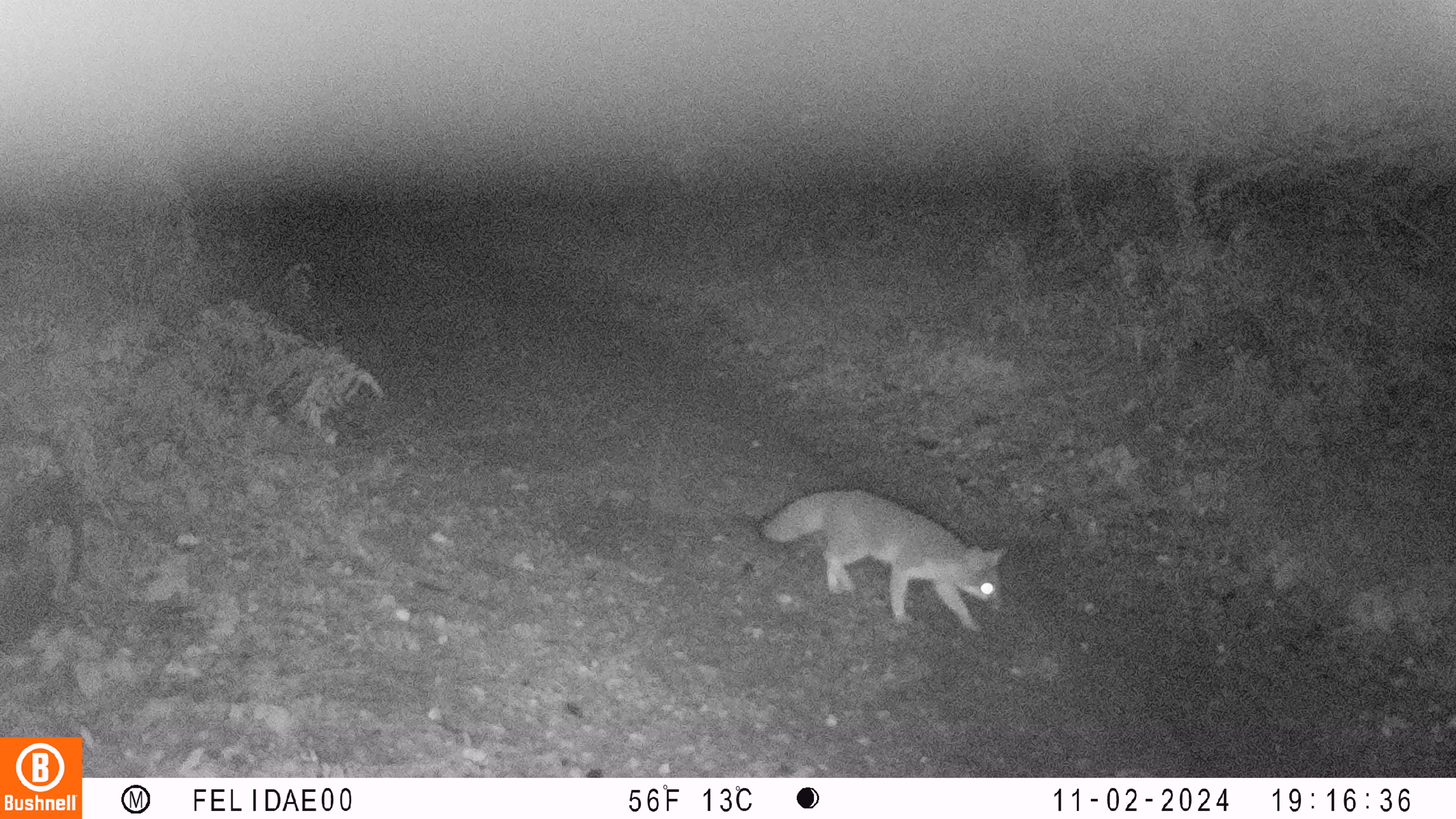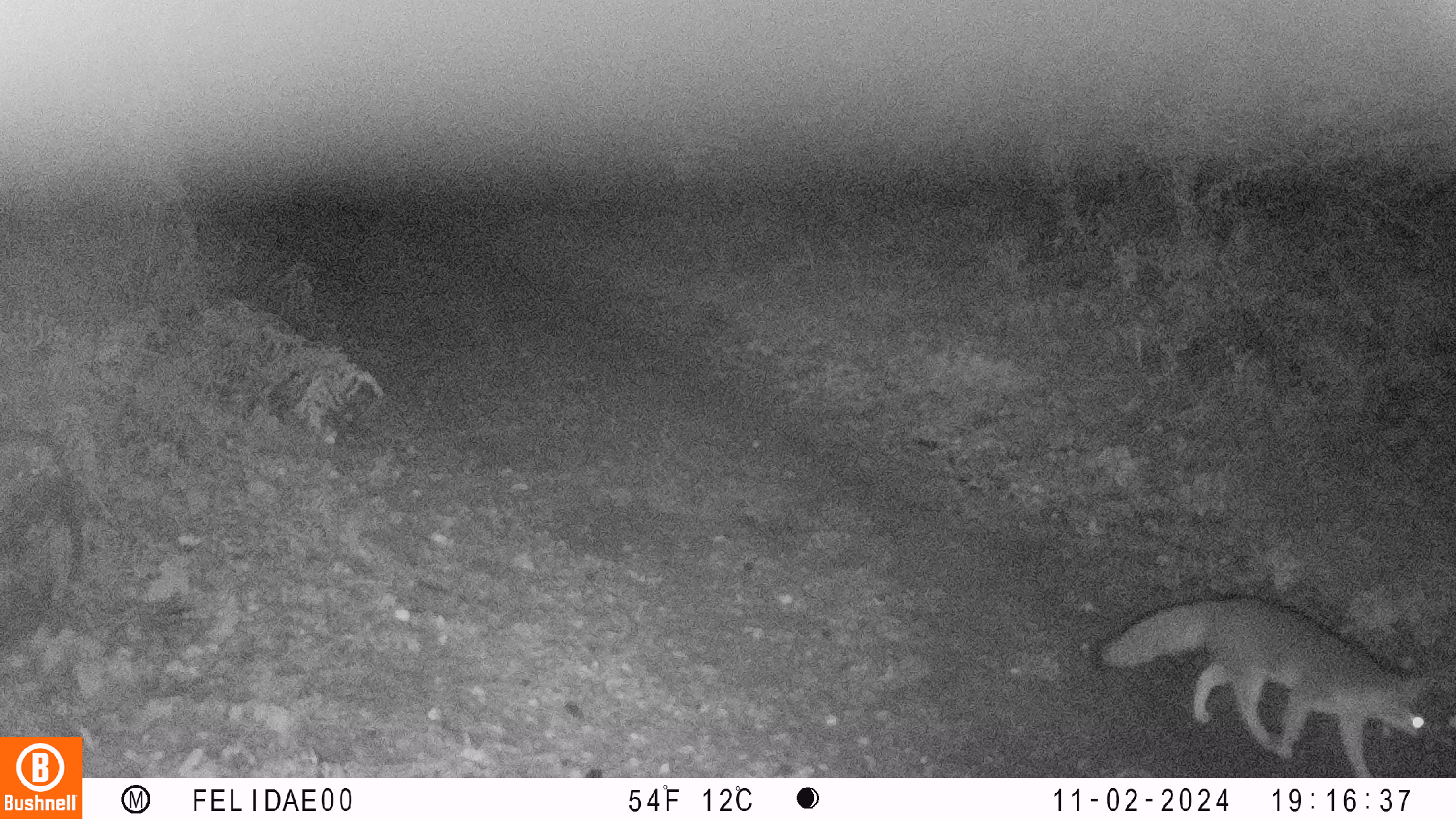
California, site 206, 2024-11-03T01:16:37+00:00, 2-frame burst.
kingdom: Animalia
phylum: Chordata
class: Mammalia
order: Carnivora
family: Canidae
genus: Urocyon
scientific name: Urocyon cinereoargenteus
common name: gray fox